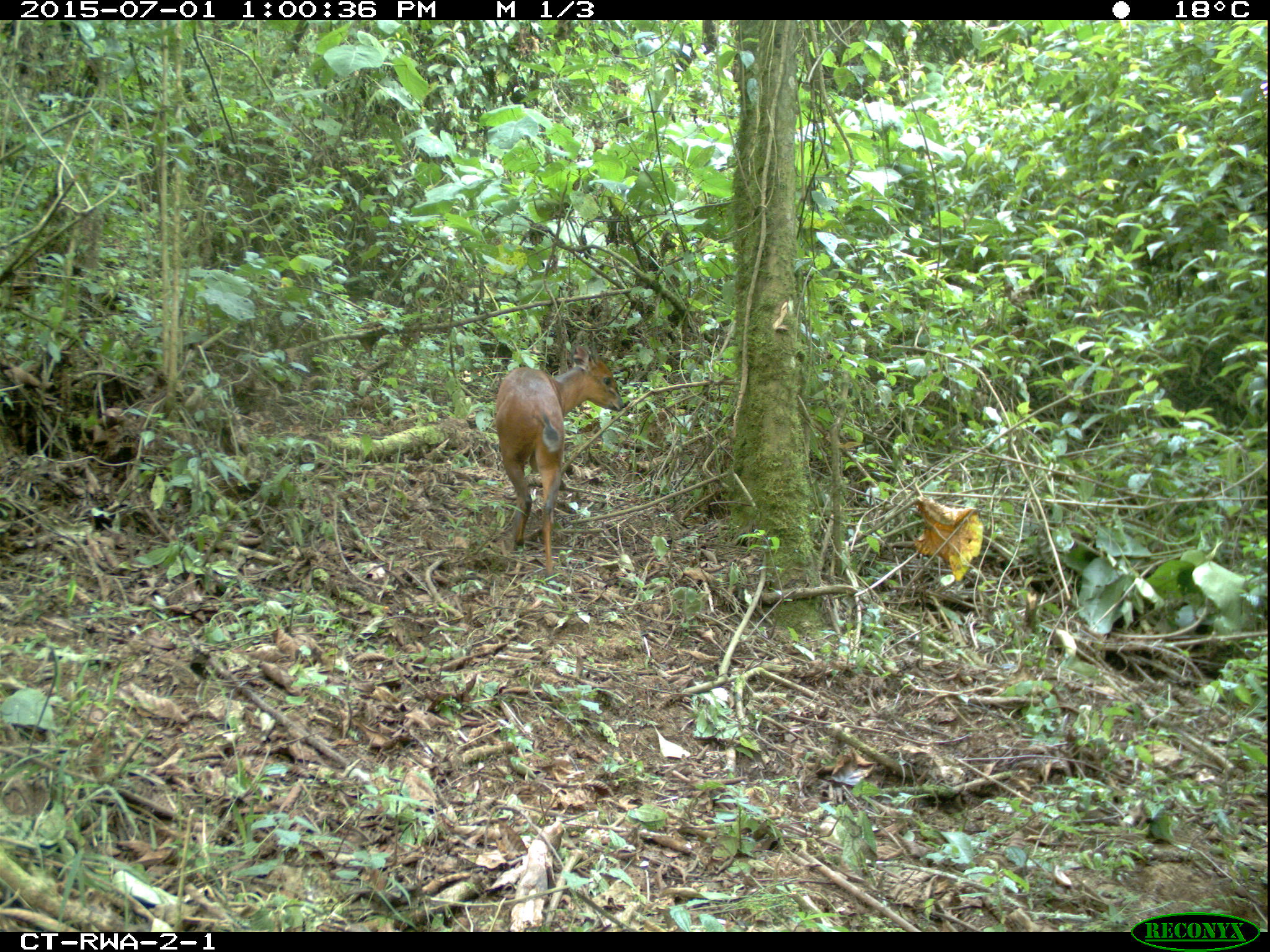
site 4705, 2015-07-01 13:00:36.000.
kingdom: Animalia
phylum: Chordata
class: Mammalia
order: Artiodactyla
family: Bovidae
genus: Cephalophus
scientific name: Cephalophus nigrifrons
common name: black-fronted duiker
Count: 1.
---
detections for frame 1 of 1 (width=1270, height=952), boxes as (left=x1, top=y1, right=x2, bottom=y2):
cephalophus nigrifrons: (left=494, top=344, right=625, bottom=577)